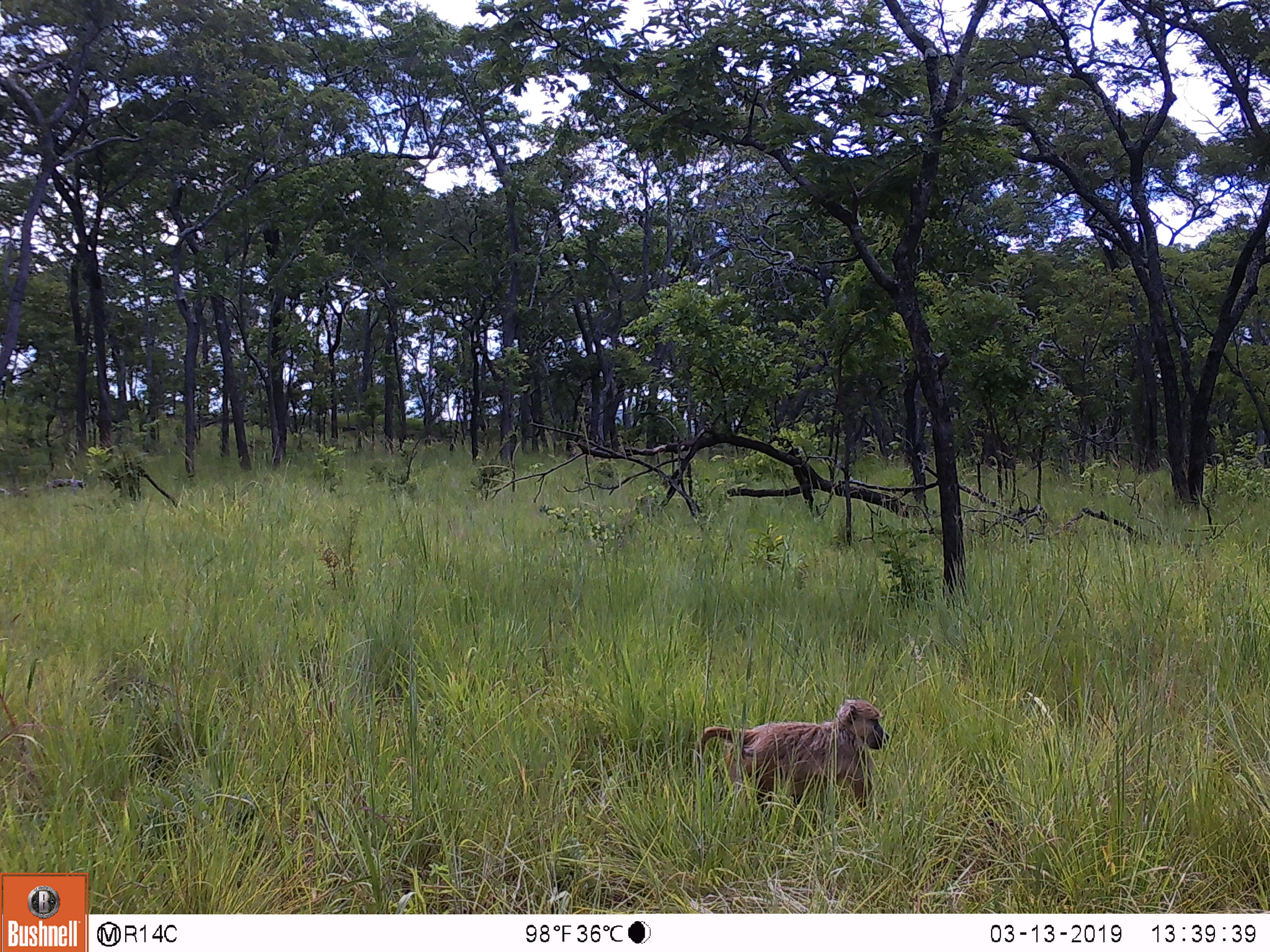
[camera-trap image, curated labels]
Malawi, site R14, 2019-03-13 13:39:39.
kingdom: Animalia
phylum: Chordata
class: Mammalia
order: Primates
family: Cercopithecidae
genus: Papio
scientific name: Papio cynocephalus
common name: yellow baboon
Yellow baboon (Papio cynocephalus), count 1.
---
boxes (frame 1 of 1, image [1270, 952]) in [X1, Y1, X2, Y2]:
yellow baboon: [681, 694, 898, 841]